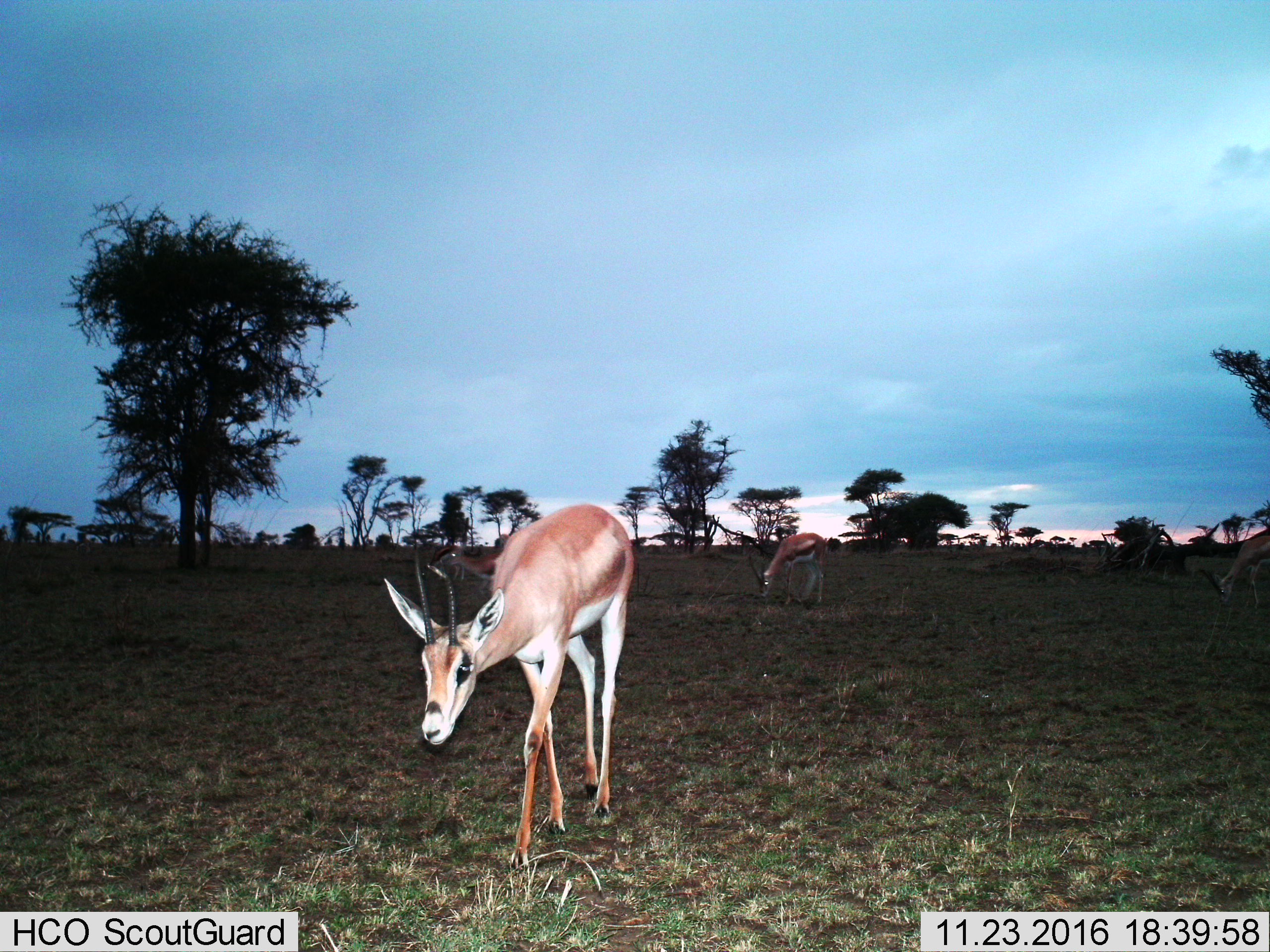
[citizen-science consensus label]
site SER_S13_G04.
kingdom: Animalia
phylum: Chordata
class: Mammalia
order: Artiodactyla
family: Bovidae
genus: Nanger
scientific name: Nanger granti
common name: grant's gazelle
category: gazellegrants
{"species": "gazellegrants (grant's gazelle) (Nanger granti)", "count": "3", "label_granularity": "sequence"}